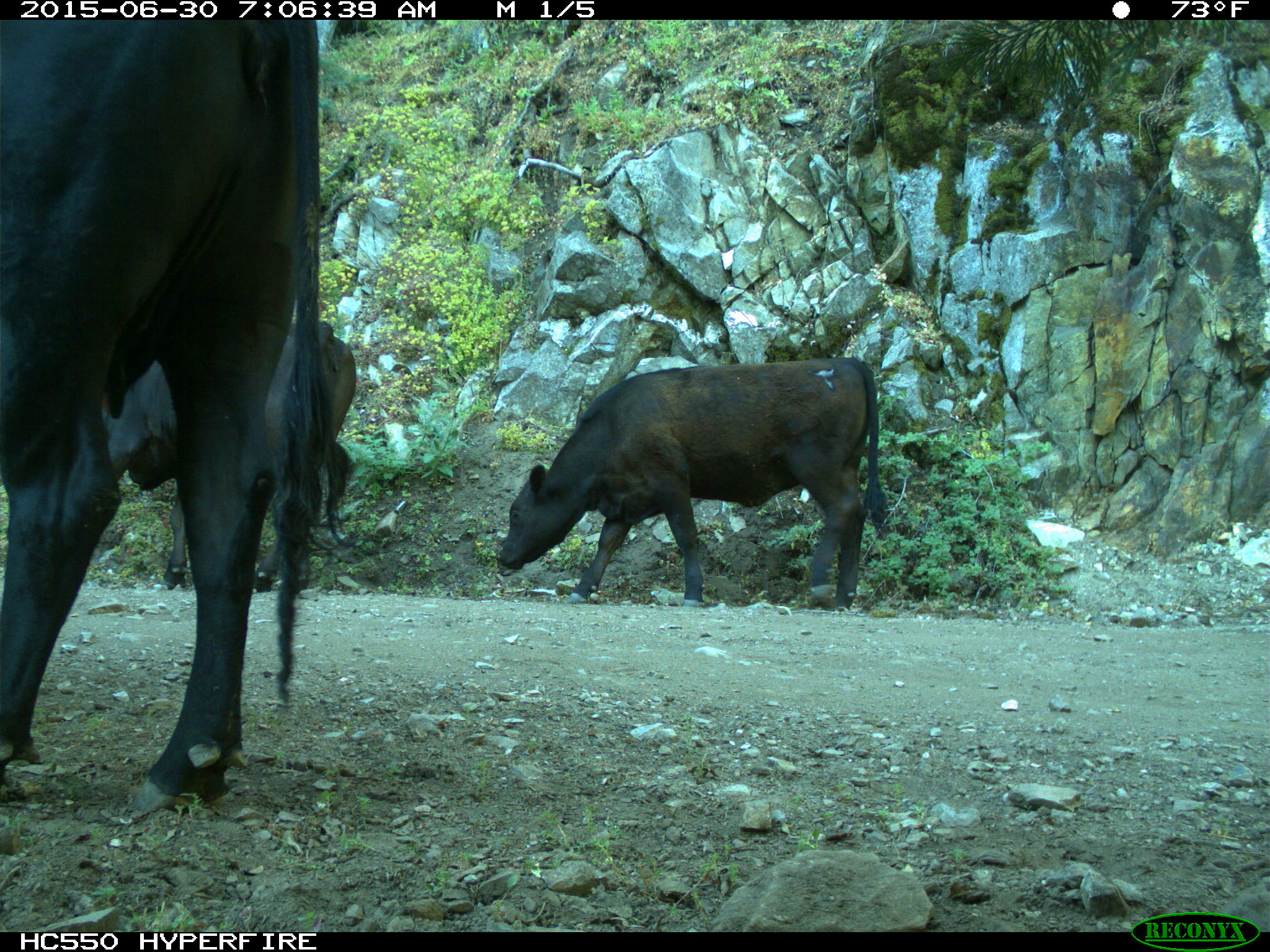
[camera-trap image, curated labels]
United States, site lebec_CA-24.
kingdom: Animalia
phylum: Chordata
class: Mammalia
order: Artiodactyla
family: Bovidae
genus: Bos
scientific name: Bos taurus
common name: domestic cow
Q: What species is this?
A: Bos taurus (domestic cow).